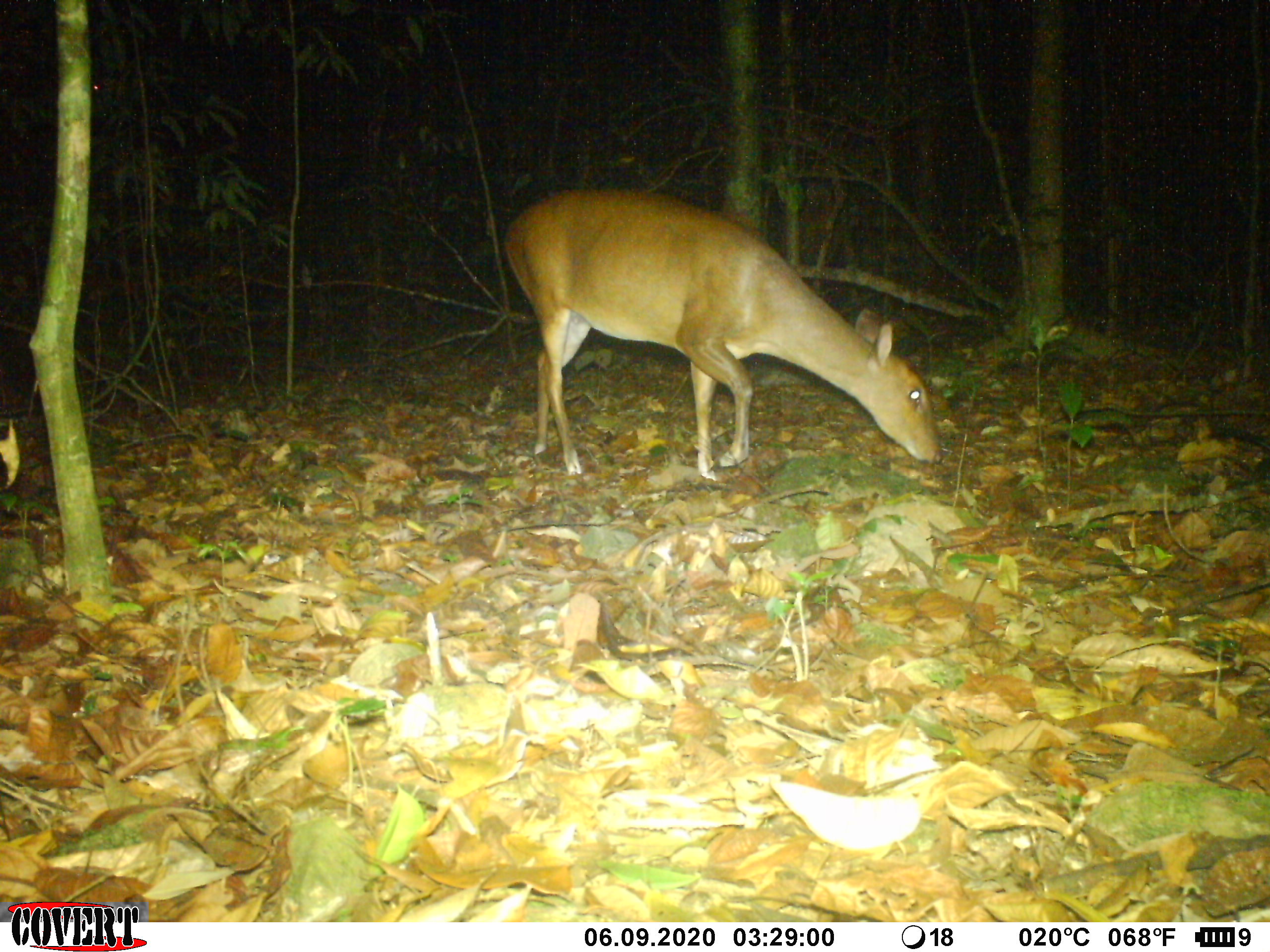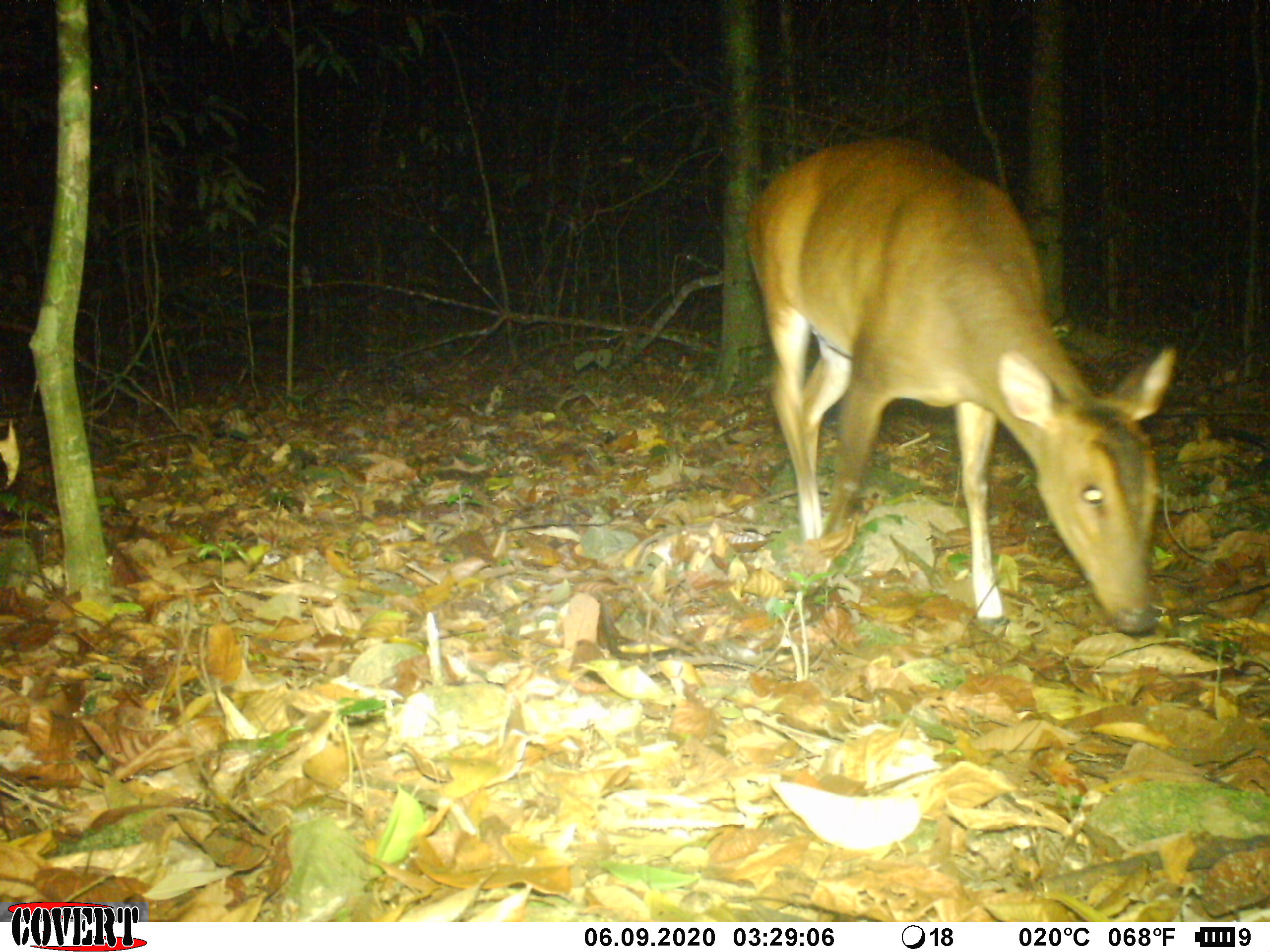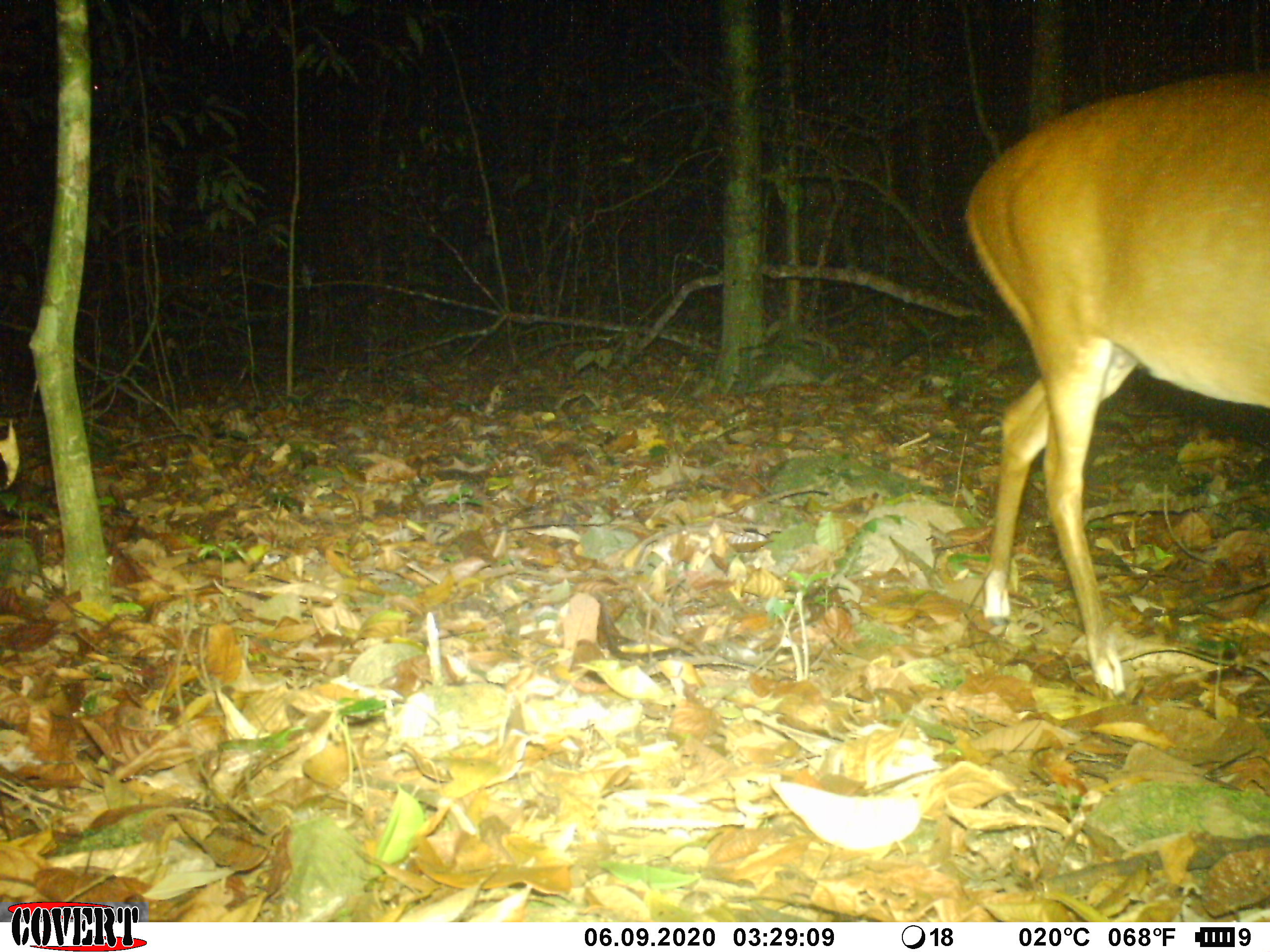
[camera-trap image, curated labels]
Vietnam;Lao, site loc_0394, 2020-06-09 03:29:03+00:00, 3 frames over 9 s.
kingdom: Animalia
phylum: Chordata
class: Mammalia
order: Artiodactyla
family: Cervidae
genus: Muntiacus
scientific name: Muntiacus vuquangensis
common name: large-antlered muntjac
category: large antlered muntjac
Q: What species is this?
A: Large antlered muntjac (large-antlered muntjac) (Muntiacus vuquangensis).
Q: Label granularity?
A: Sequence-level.